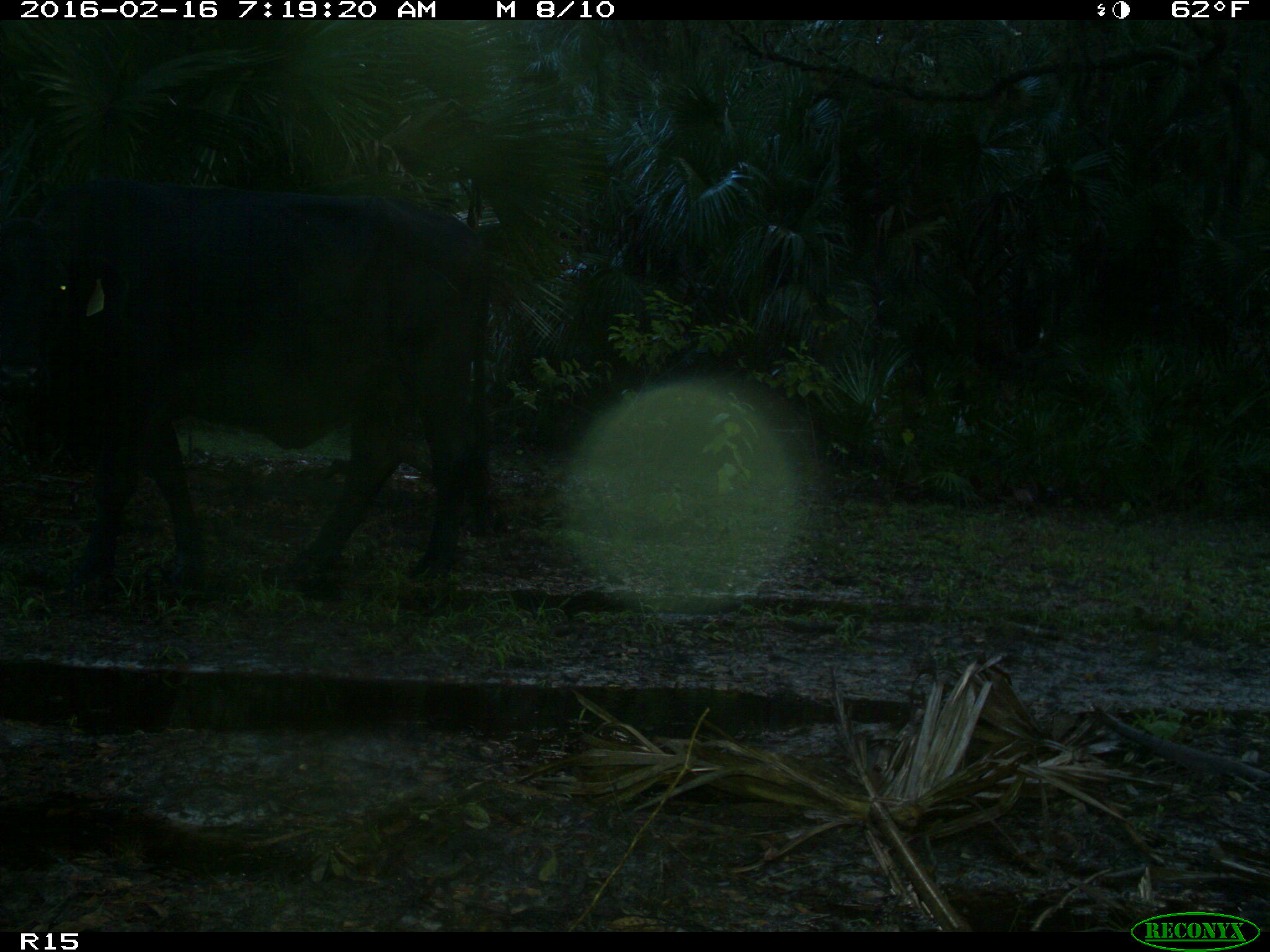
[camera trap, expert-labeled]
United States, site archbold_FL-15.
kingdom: Animalia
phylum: Chordata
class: Mammalia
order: Artiodactyla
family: Bovidae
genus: Bos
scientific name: Bos taurus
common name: domestic cow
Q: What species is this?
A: Bos taurus (domestic cow).